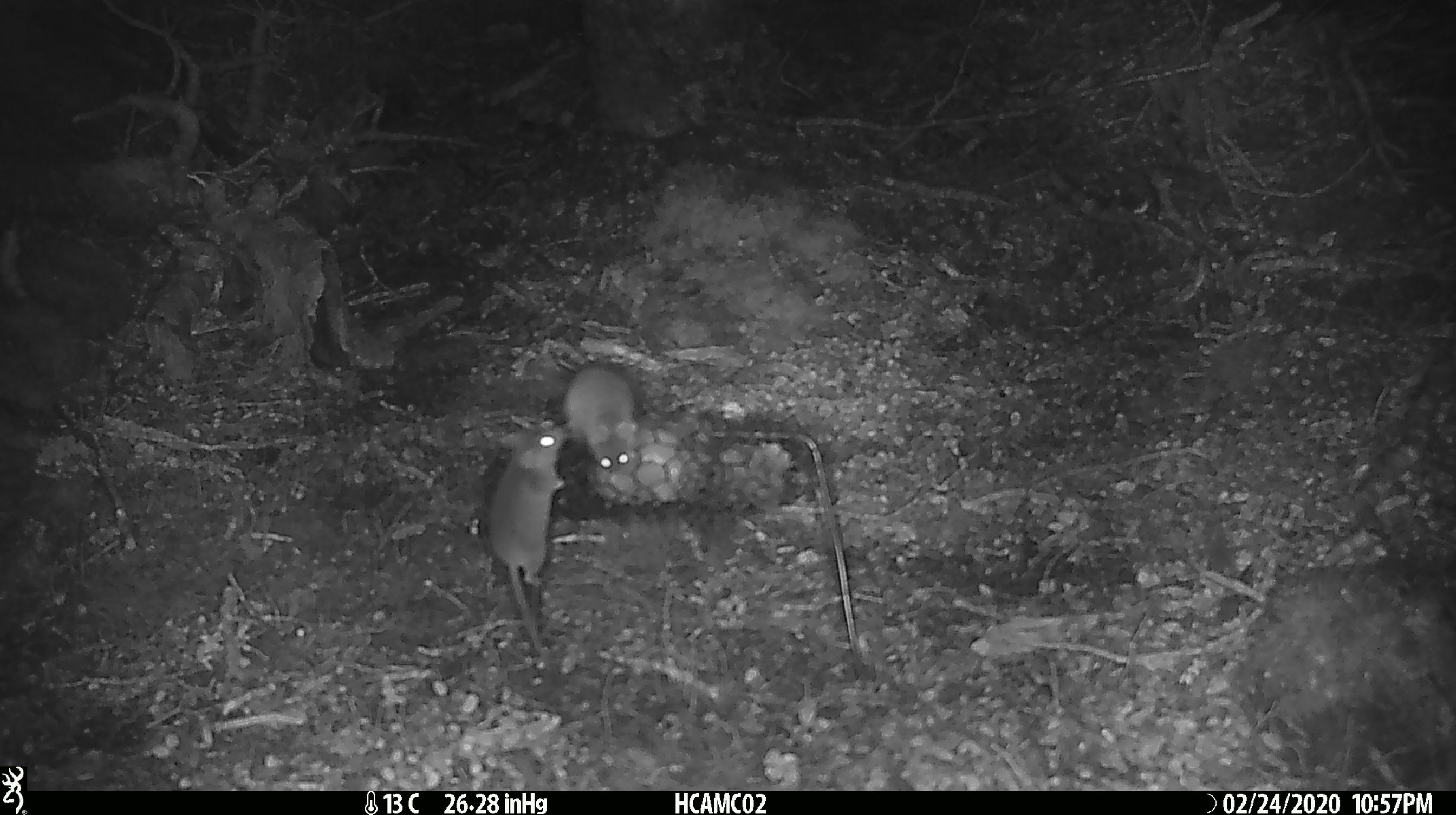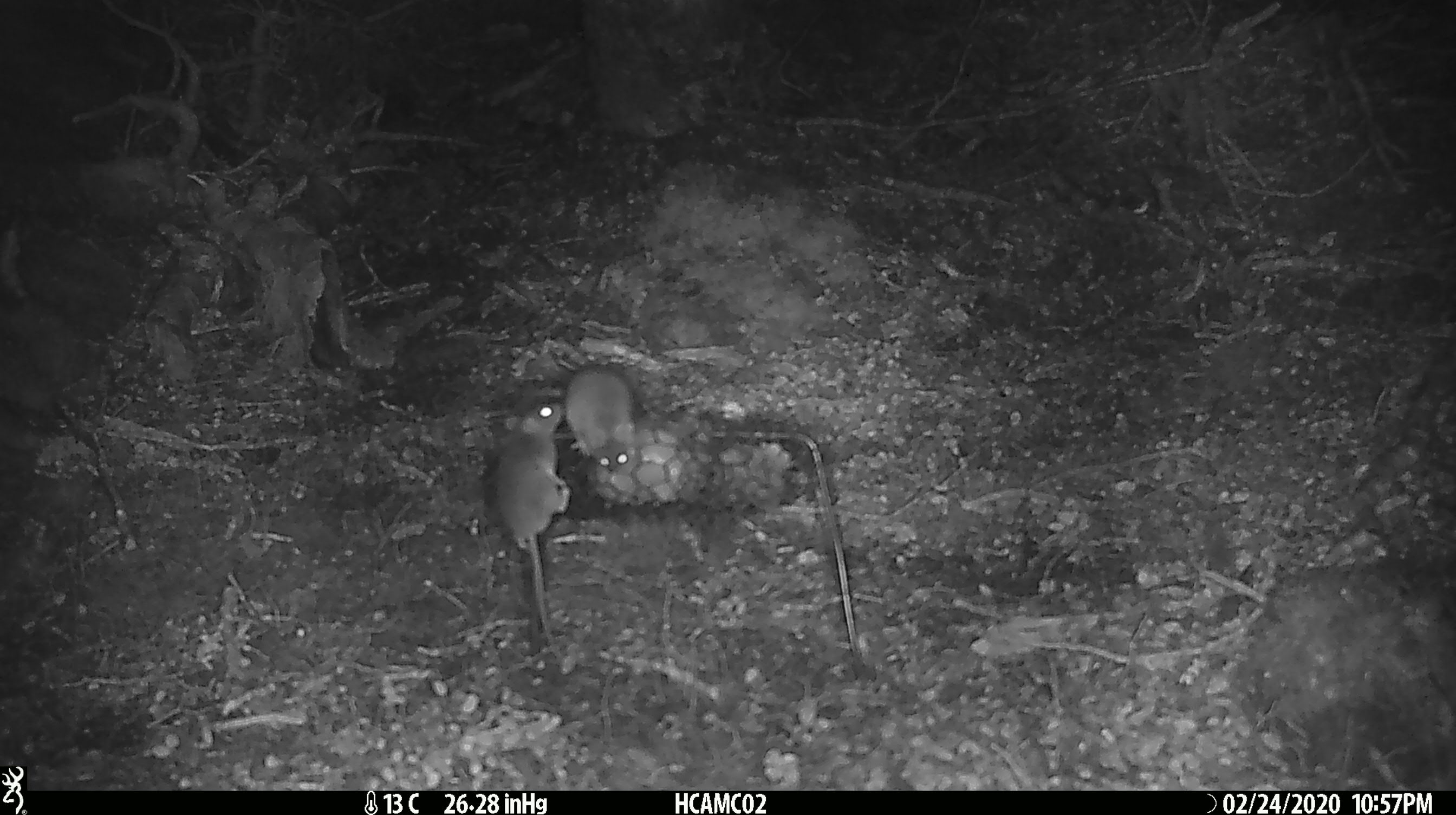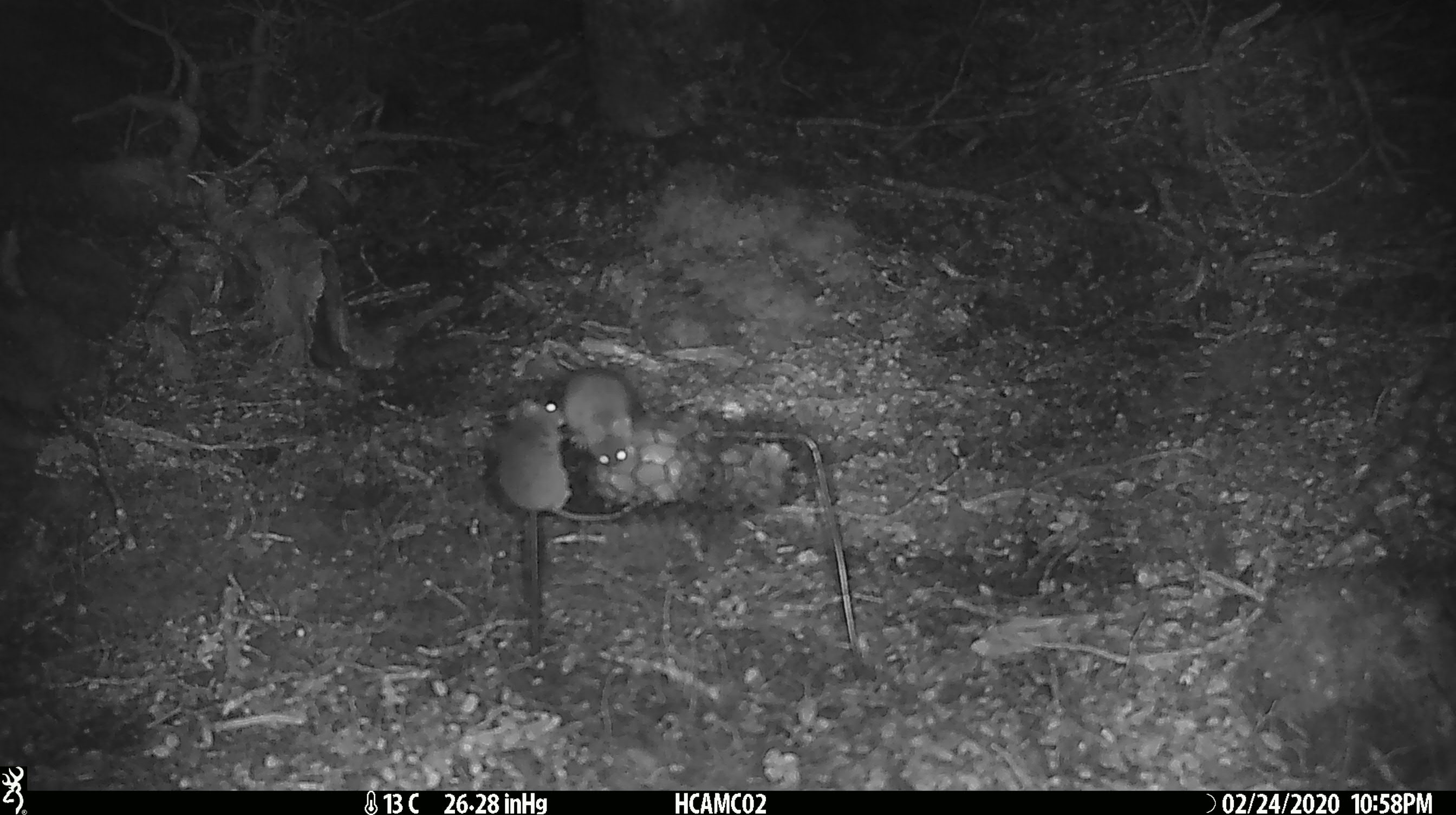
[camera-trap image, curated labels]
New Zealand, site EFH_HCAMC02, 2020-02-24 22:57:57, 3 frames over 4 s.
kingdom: Animalia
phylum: Chordata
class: Mammalia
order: Rodentia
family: Muridae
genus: Mus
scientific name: Mus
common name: mouse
Mouse (Mus).